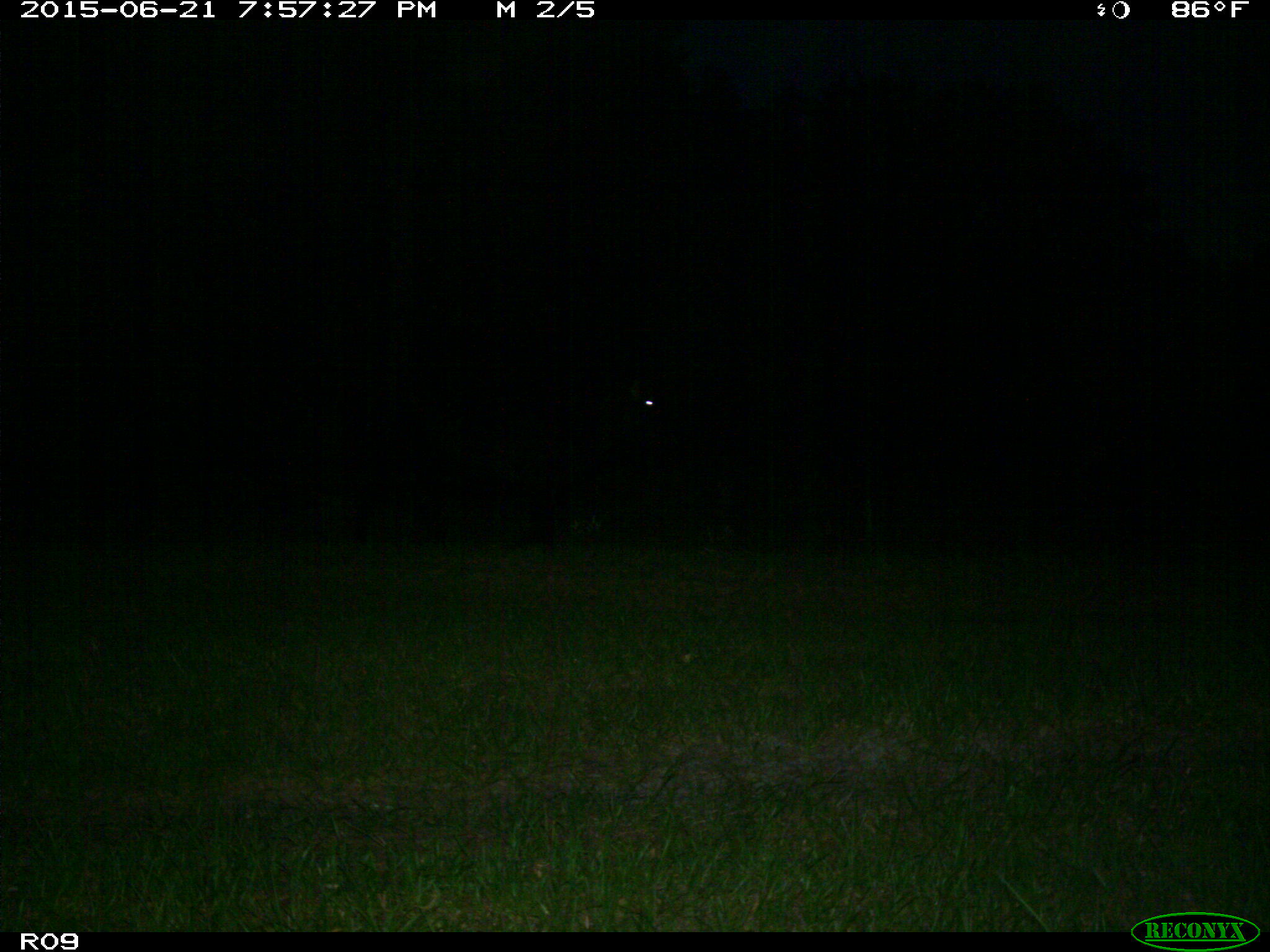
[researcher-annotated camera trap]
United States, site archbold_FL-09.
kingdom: Animalia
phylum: Chordata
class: Mammalia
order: Artiodactyla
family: Bovidae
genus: Bos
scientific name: Bos taurus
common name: domestic cow